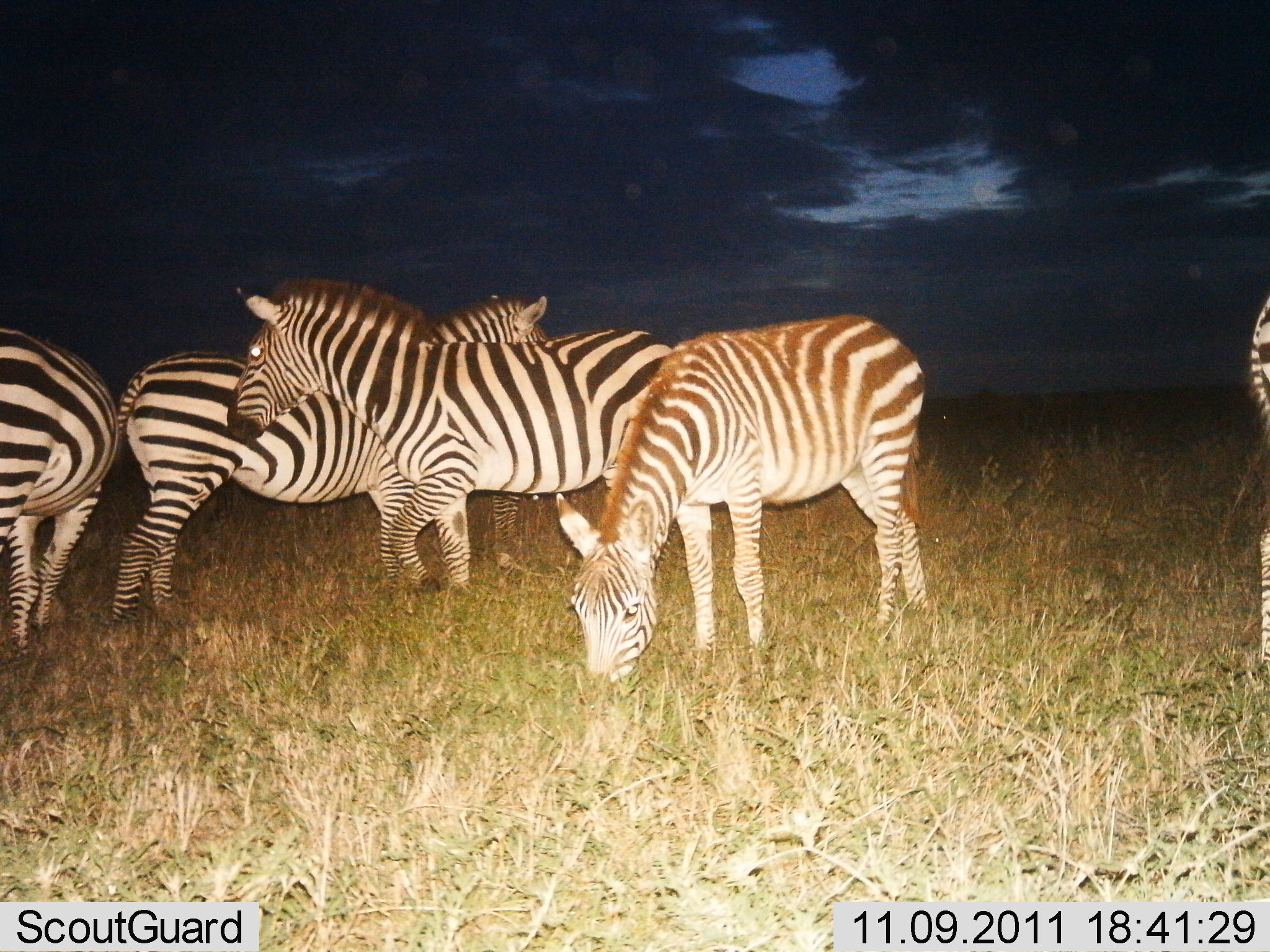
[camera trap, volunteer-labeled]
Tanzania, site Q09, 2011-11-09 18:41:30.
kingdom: Animalia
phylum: Chordata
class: Mammalia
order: Perissodactyla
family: Equidae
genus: Equus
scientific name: Equus quagga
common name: plains zebra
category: zebra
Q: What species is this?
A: Zebra (plains zebra) (Equus quagga).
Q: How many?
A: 5.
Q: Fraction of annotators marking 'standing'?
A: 92%.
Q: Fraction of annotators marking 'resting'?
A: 0%.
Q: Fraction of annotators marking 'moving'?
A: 25%.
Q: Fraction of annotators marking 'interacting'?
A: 0%.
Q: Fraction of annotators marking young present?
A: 0%.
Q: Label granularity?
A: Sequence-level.